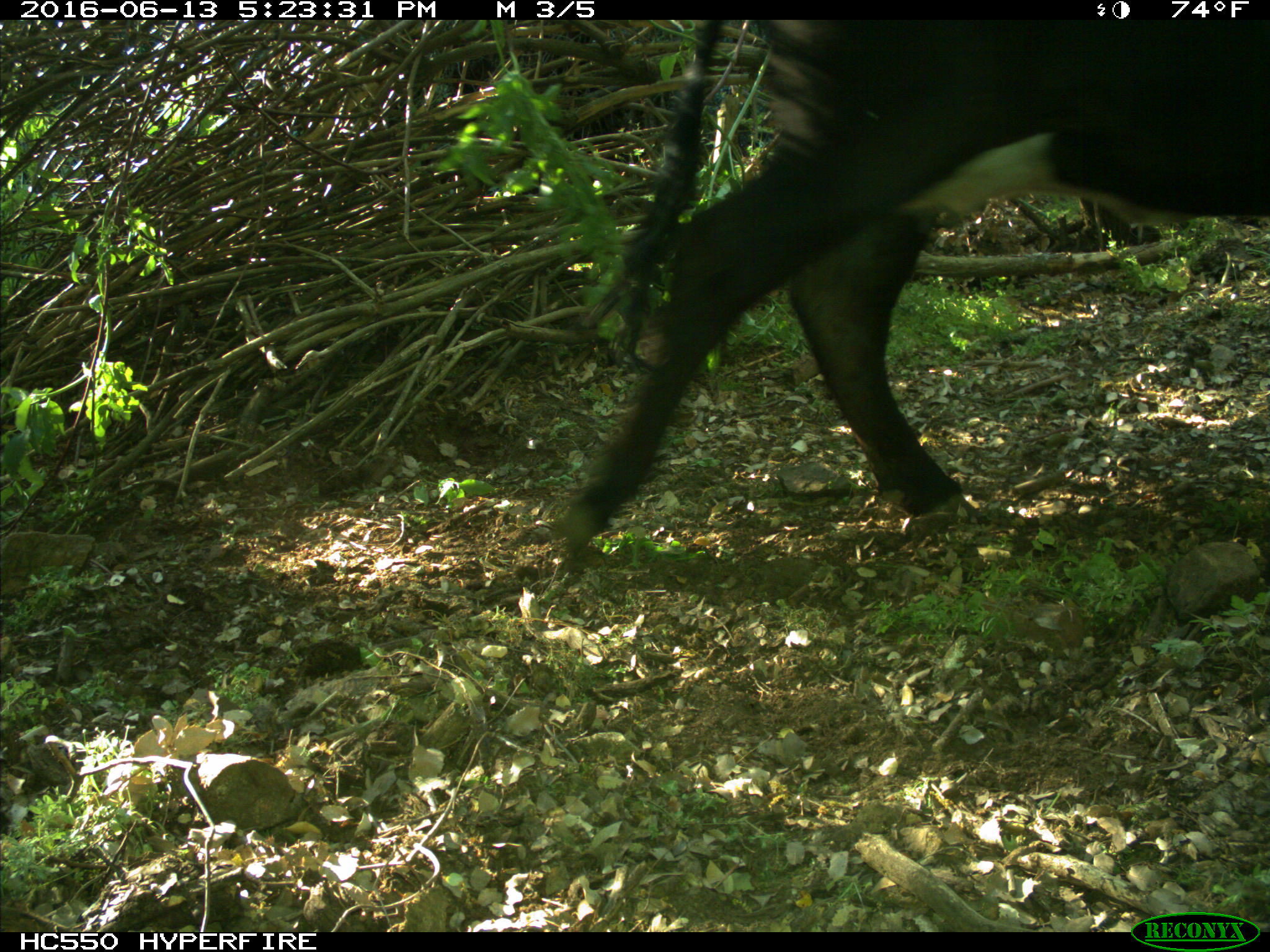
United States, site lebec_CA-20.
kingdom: Animalia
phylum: Chordata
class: Mammalia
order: Artiodactyla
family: Bovidae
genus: Bos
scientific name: Bos taurus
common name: domestic cow